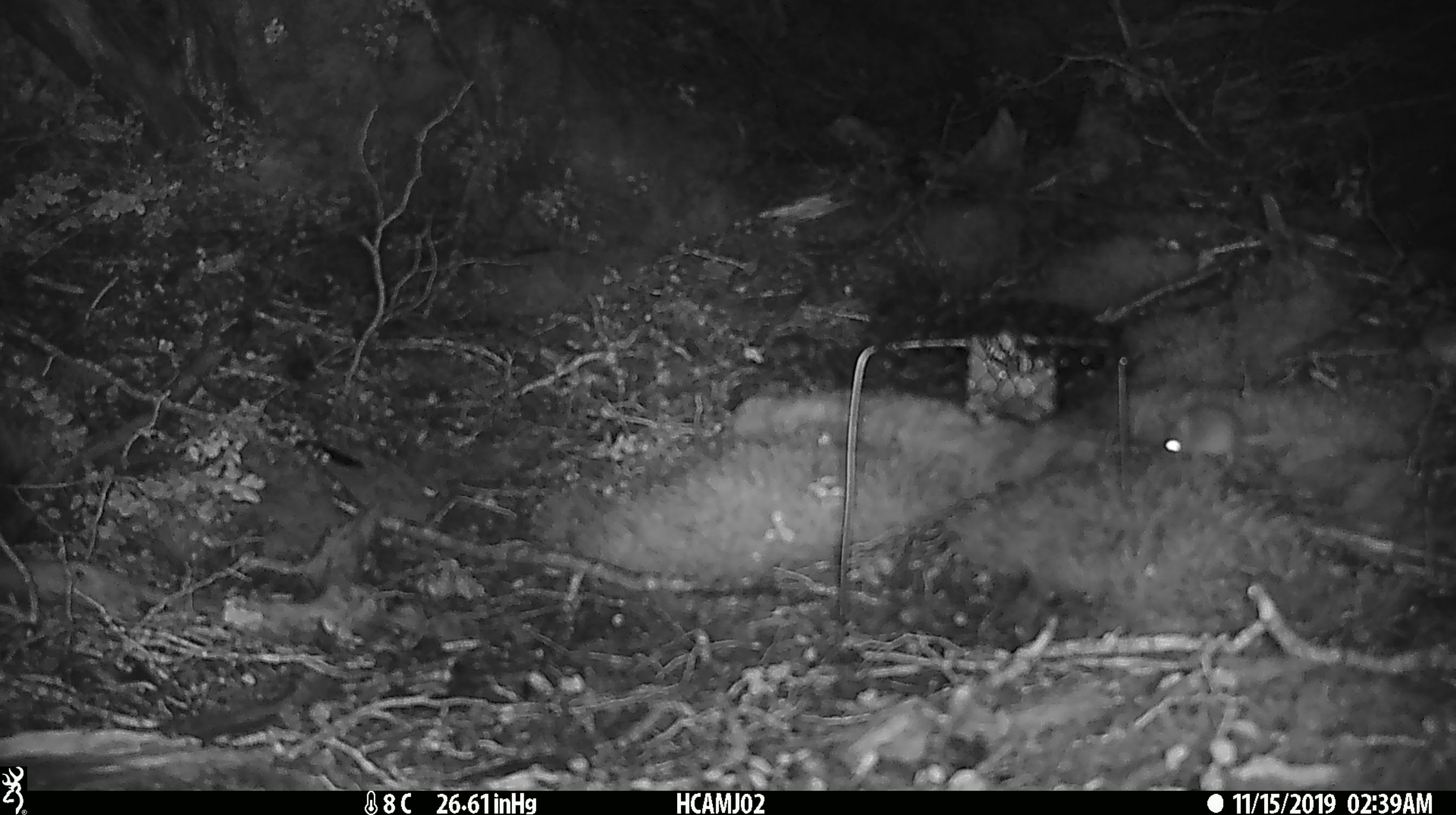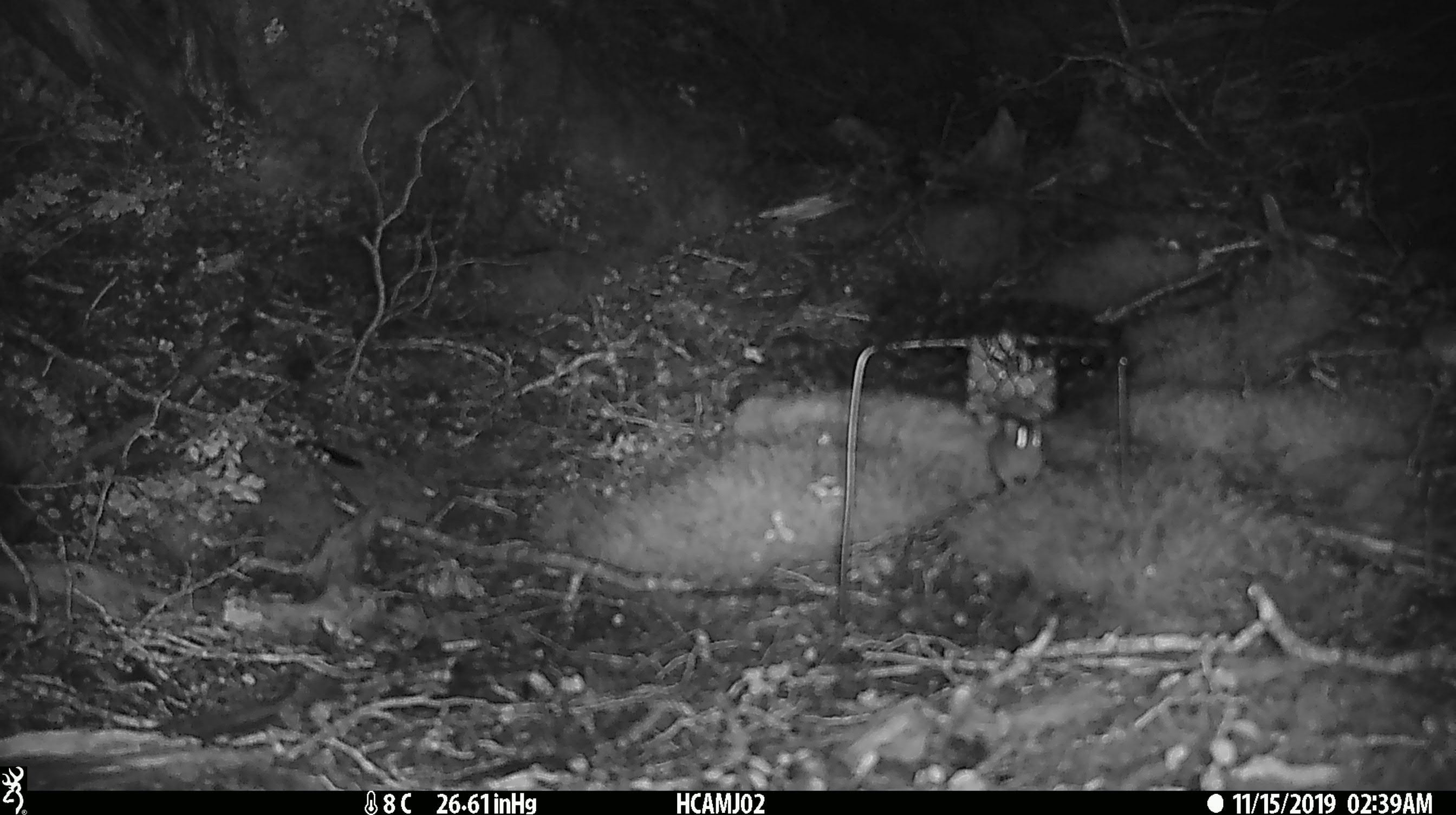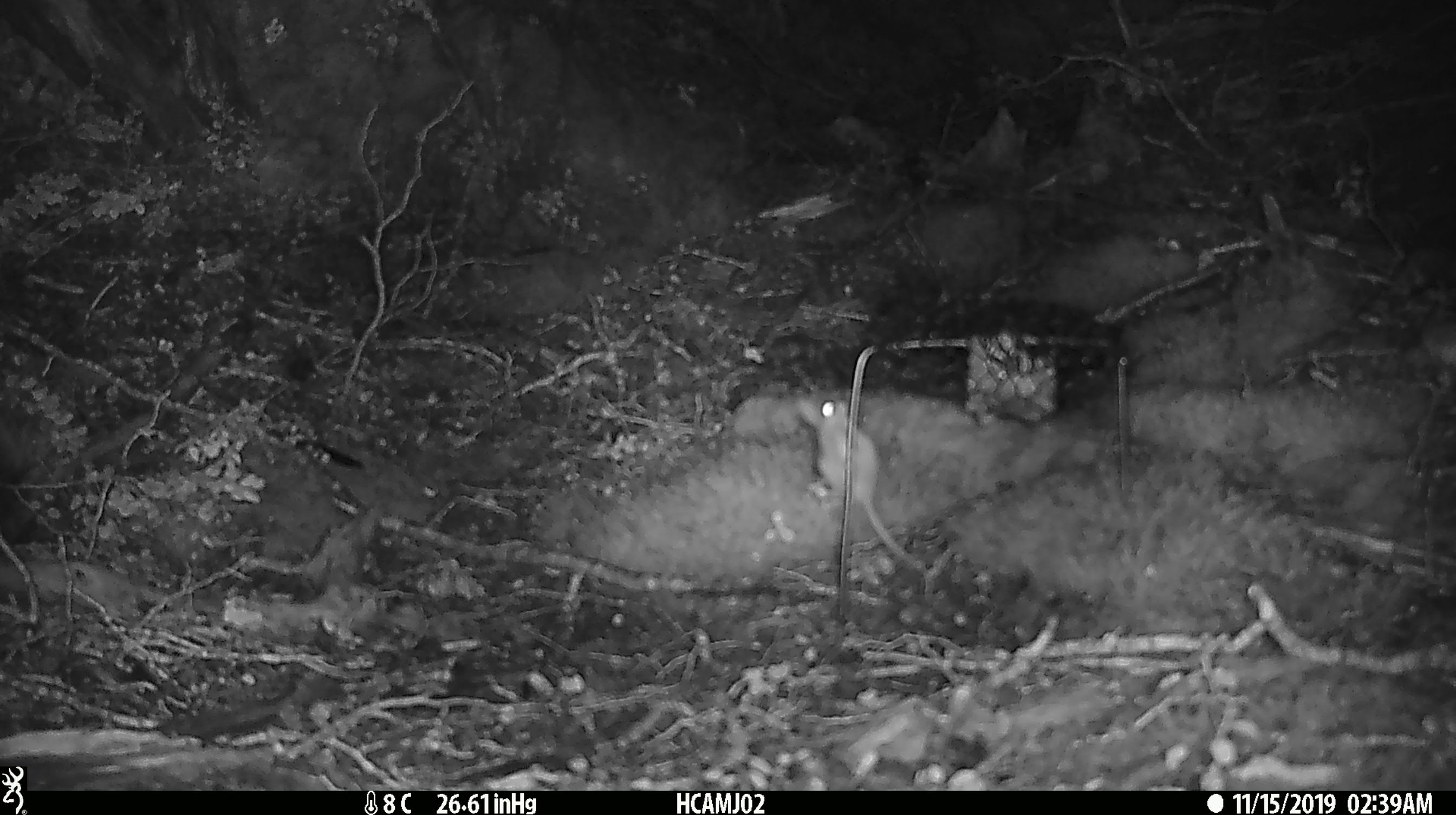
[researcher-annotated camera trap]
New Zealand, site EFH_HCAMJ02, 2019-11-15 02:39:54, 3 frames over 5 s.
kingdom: Animalia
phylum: Chordata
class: Mammalia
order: Rodentia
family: Muridae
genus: Mus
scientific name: Mus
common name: mouse